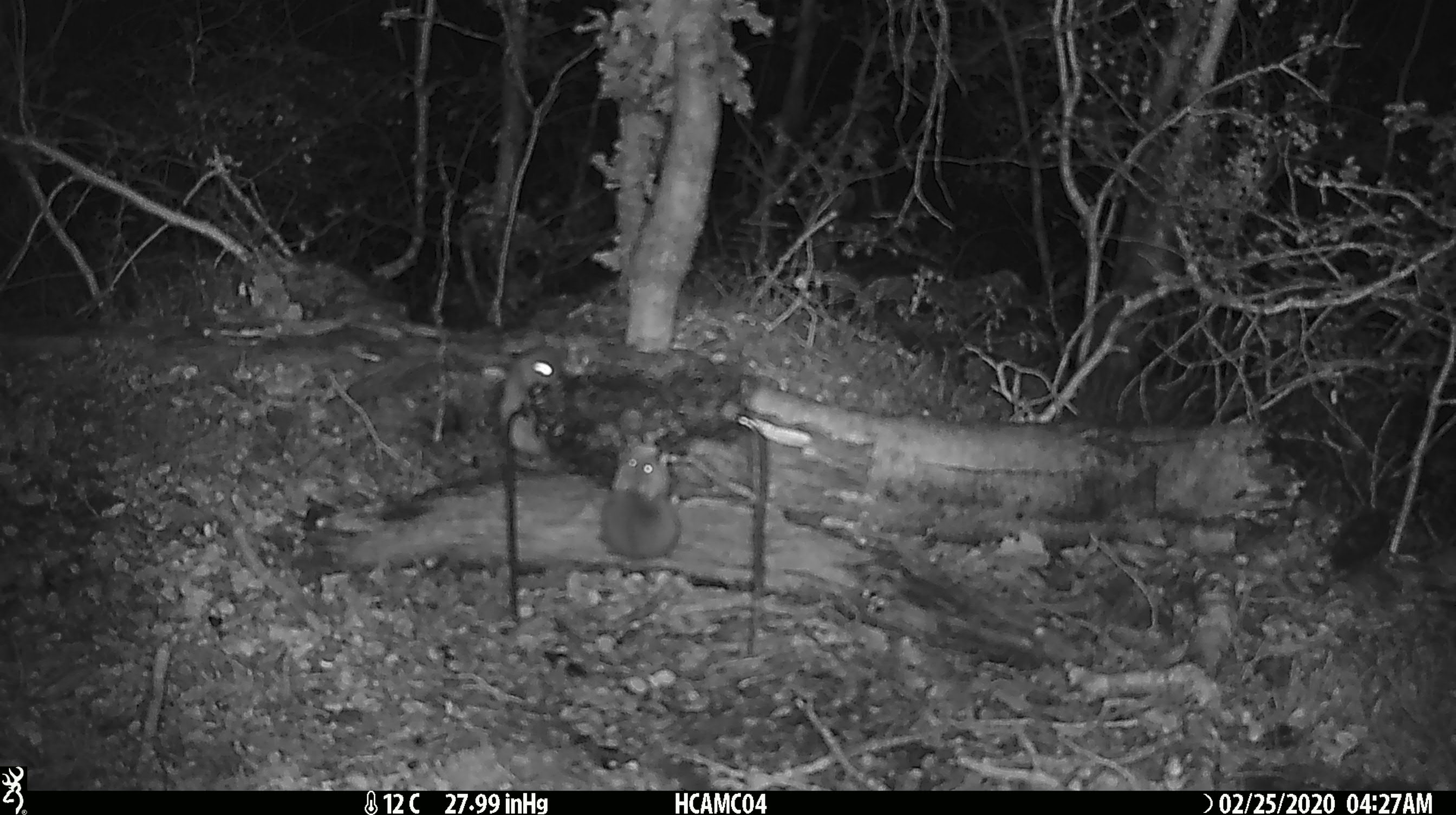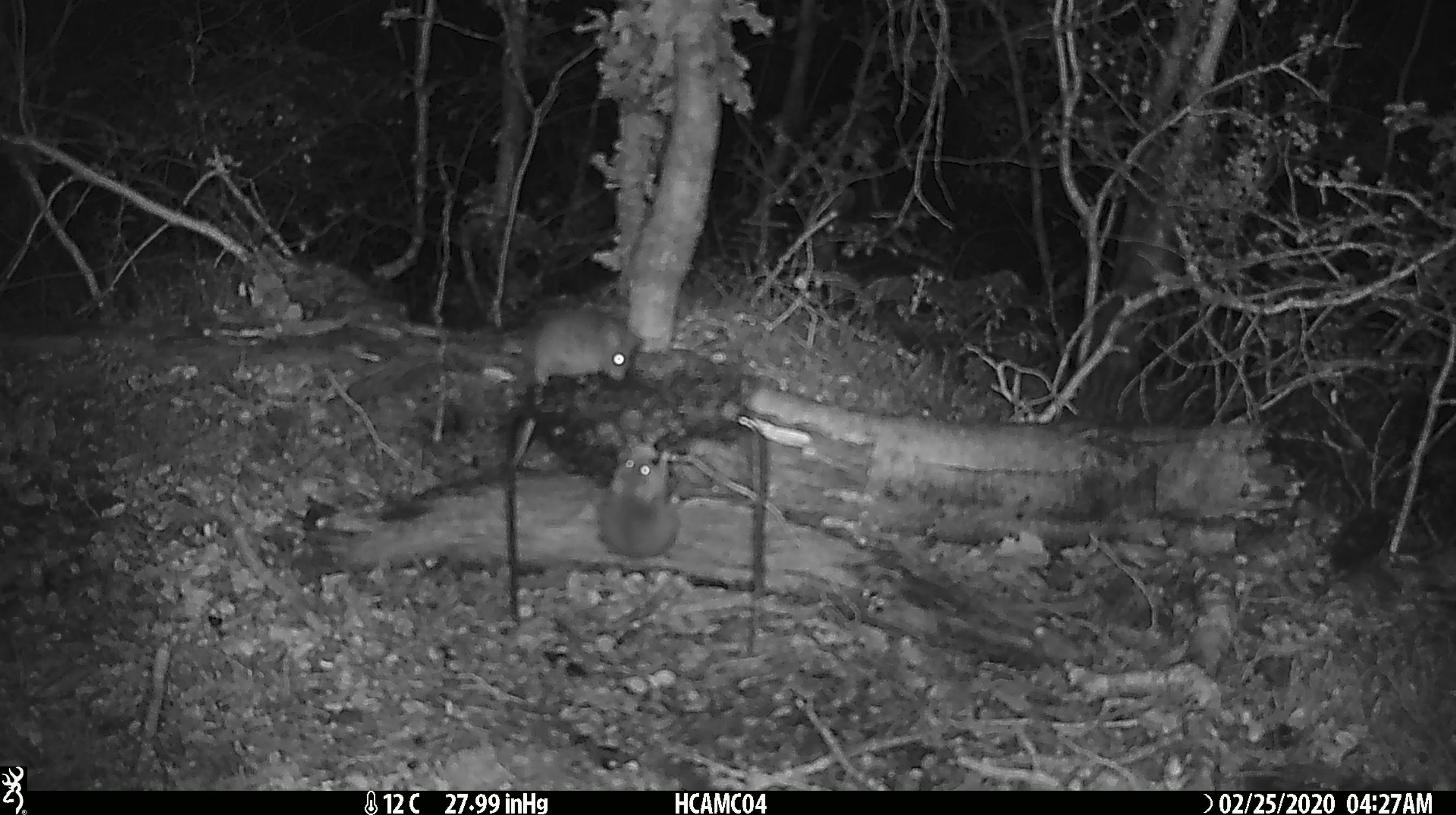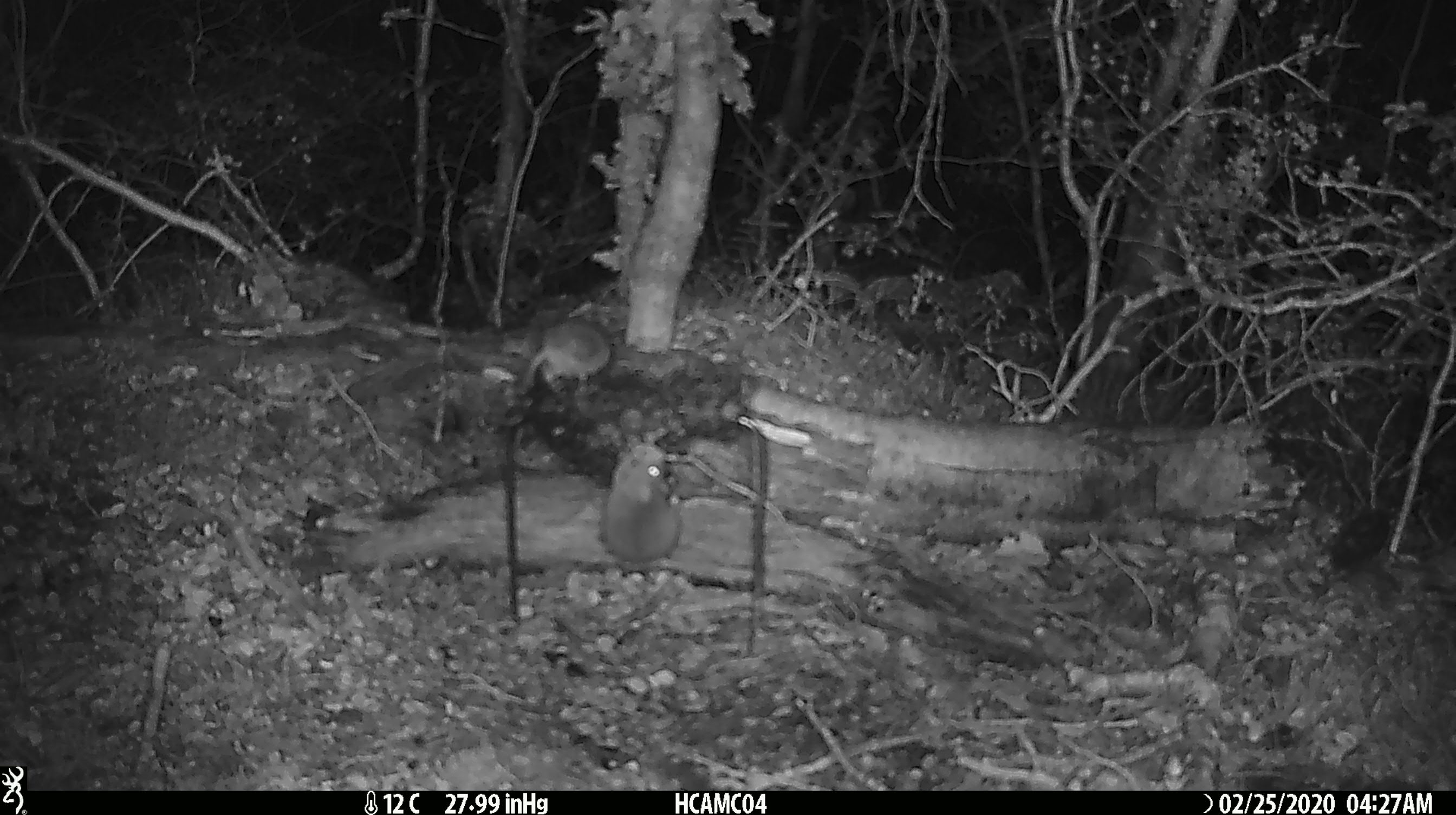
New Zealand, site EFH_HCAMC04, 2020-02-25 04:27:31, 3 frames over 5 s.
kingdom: Animalia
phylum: Chordata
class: Mammalia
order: Rodentia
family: Muridae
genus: Mus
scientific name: Mus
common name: mouse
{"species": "mouse (Mus)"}